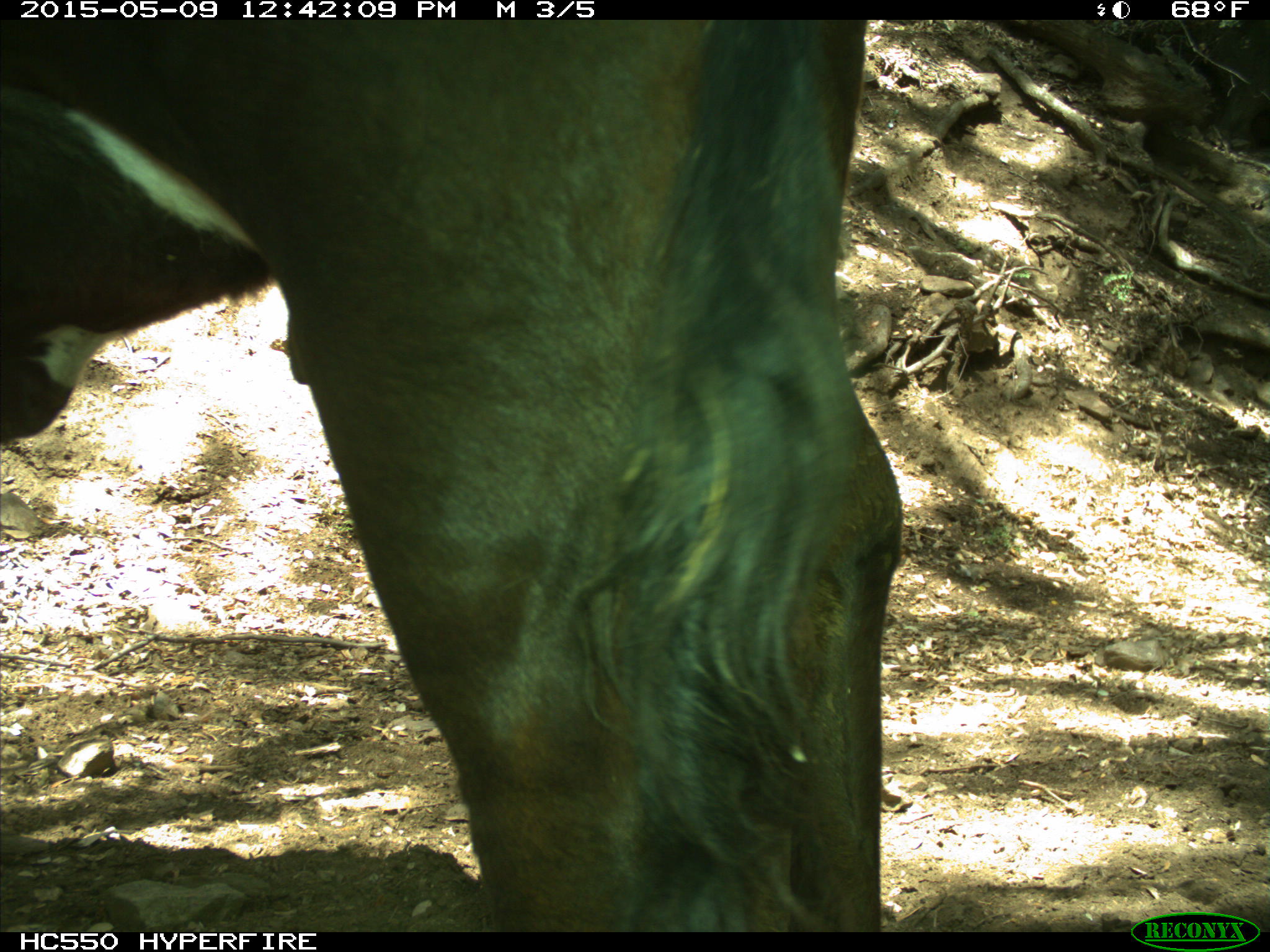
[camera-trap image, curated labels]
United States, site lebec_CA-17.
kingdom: Animalia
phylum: Chordata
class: Mammalia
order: Artiodactyla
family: Bovidae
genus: Bos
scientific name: Bos taurus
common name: domestic cow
Bos taurus (domestic cow).